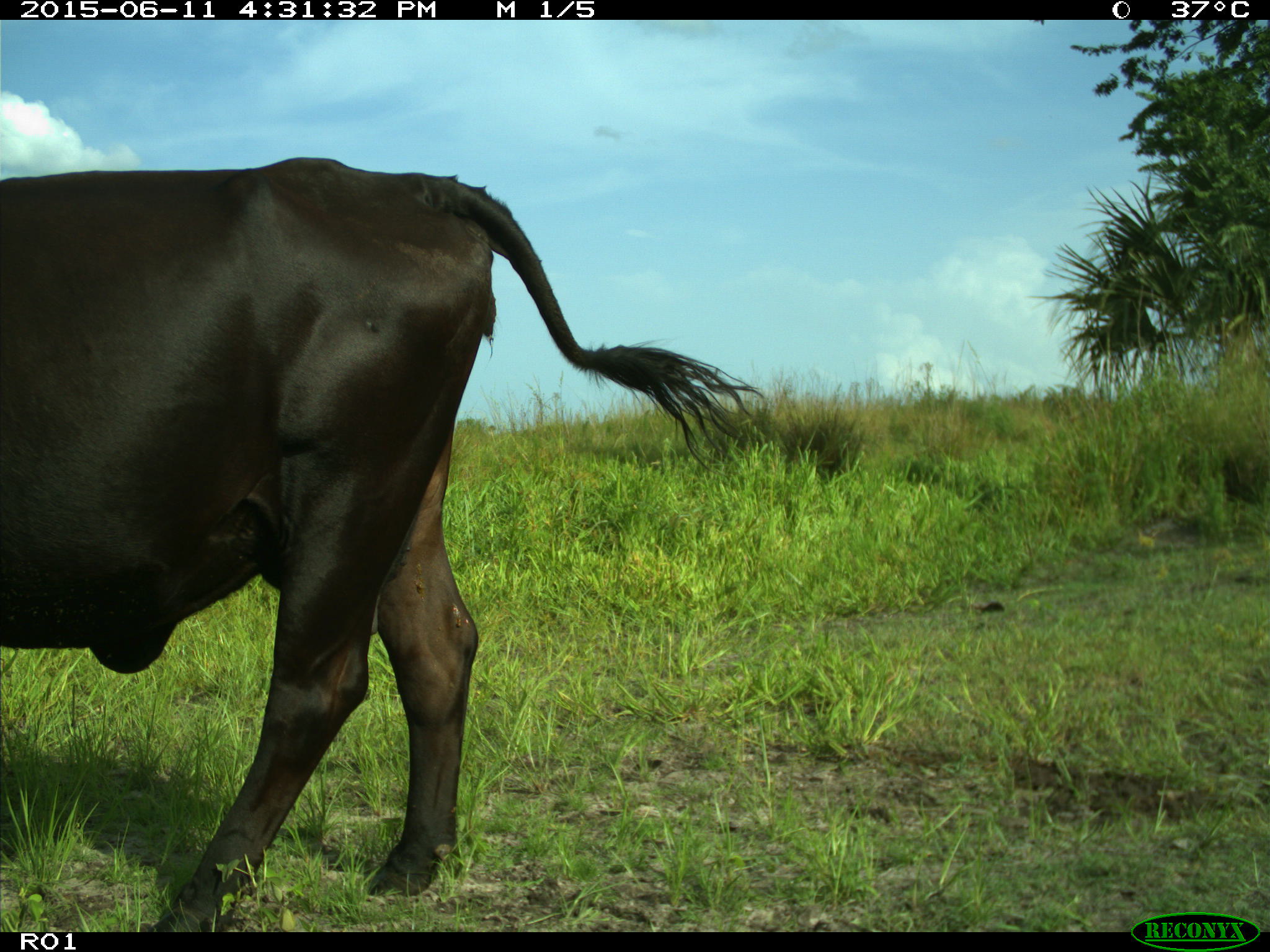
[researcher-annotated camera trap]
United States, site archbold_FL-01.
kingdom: Animalia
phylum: Chordata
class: Mammalia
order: Artiodactyla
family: Bovidae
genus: Bos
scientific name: Bos taurus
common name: domestic cow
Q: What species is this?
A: Bos taurus (domestic cow).